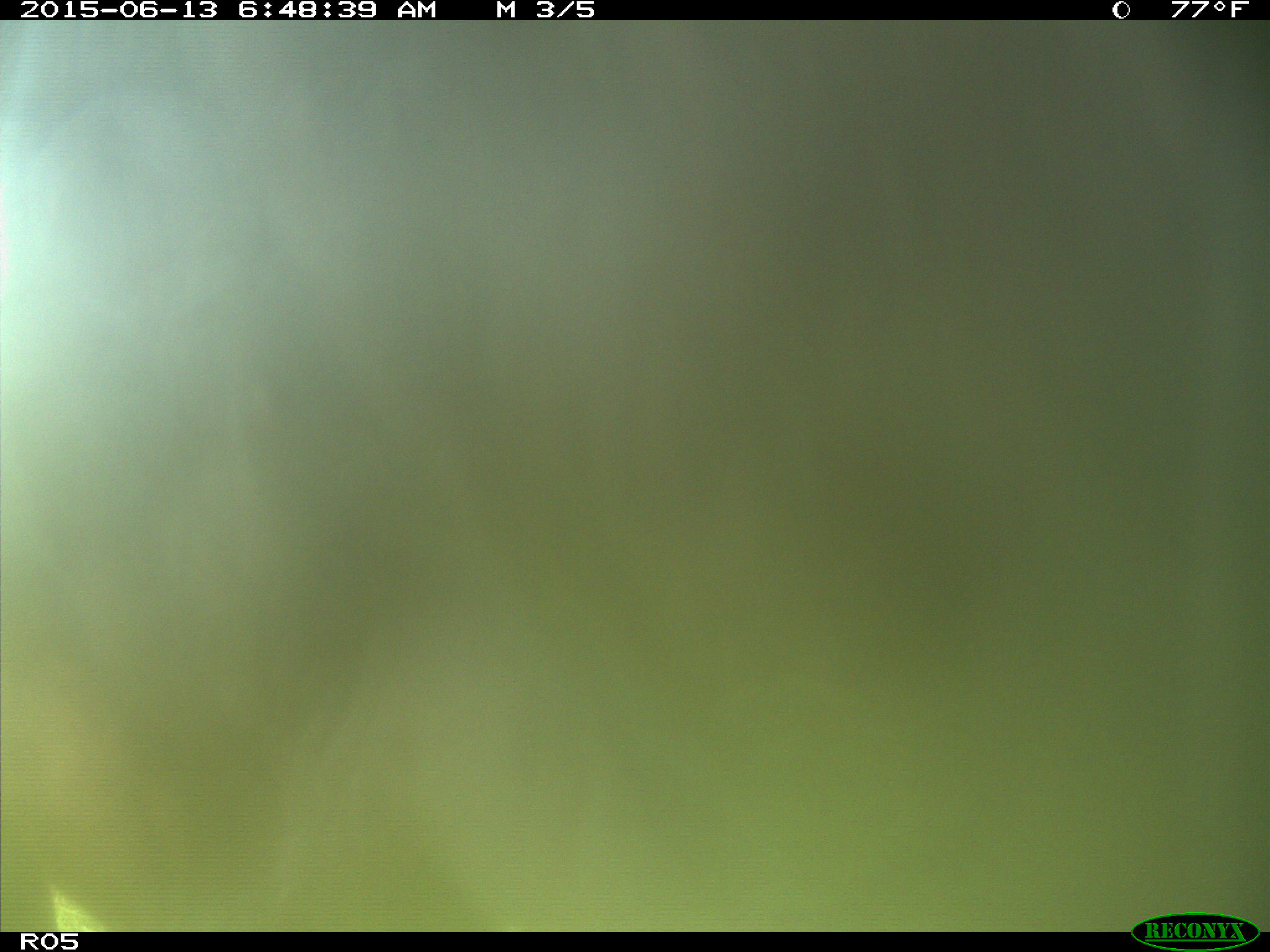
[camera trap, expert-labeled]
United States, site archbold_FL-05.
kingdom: Animalia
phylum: Chordata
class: Mammalia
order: Artiodactyla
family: Bovidae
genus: Bos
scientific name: Bos taurus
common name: domestic cow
Bos taurus (domestic cow).